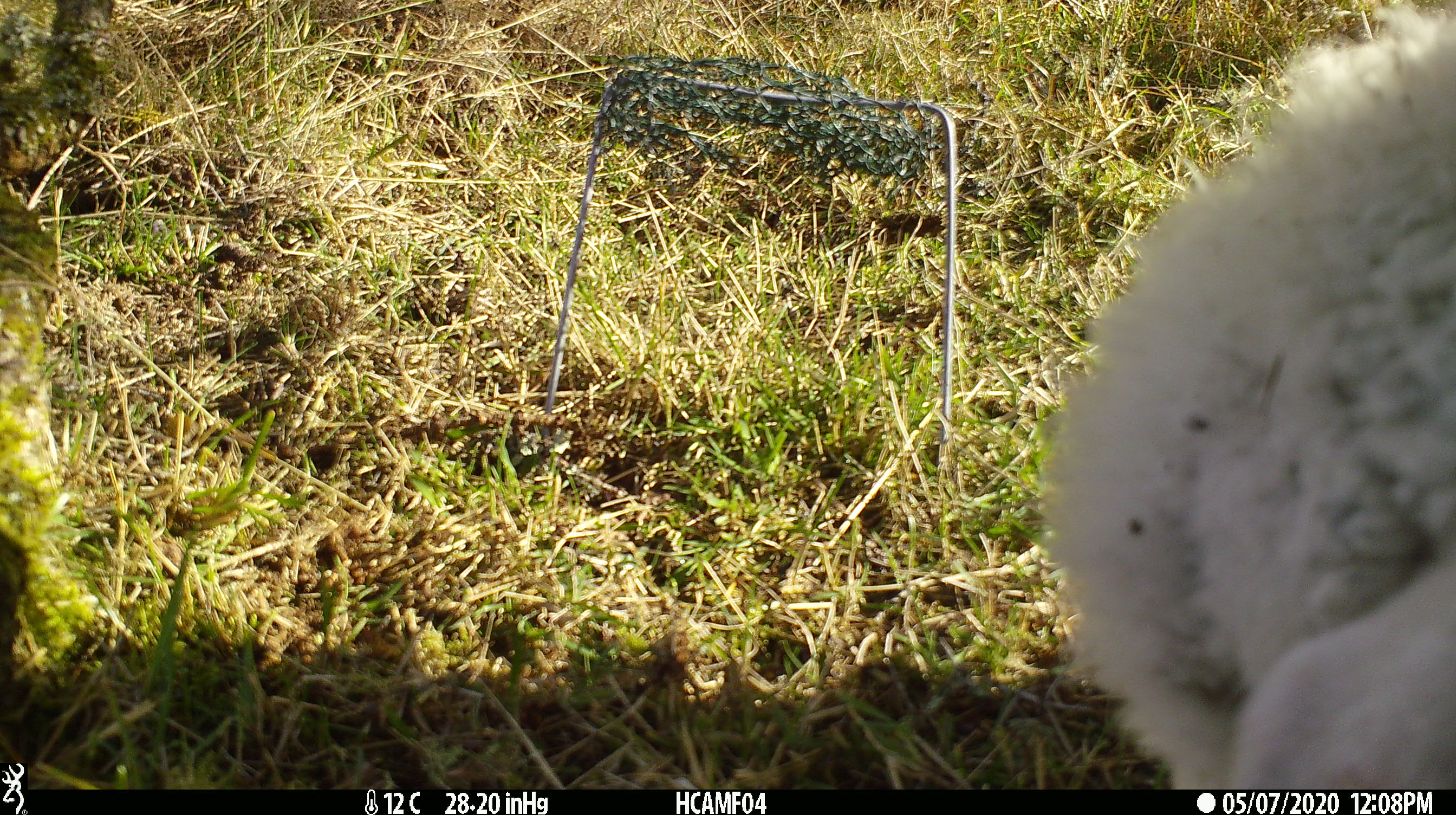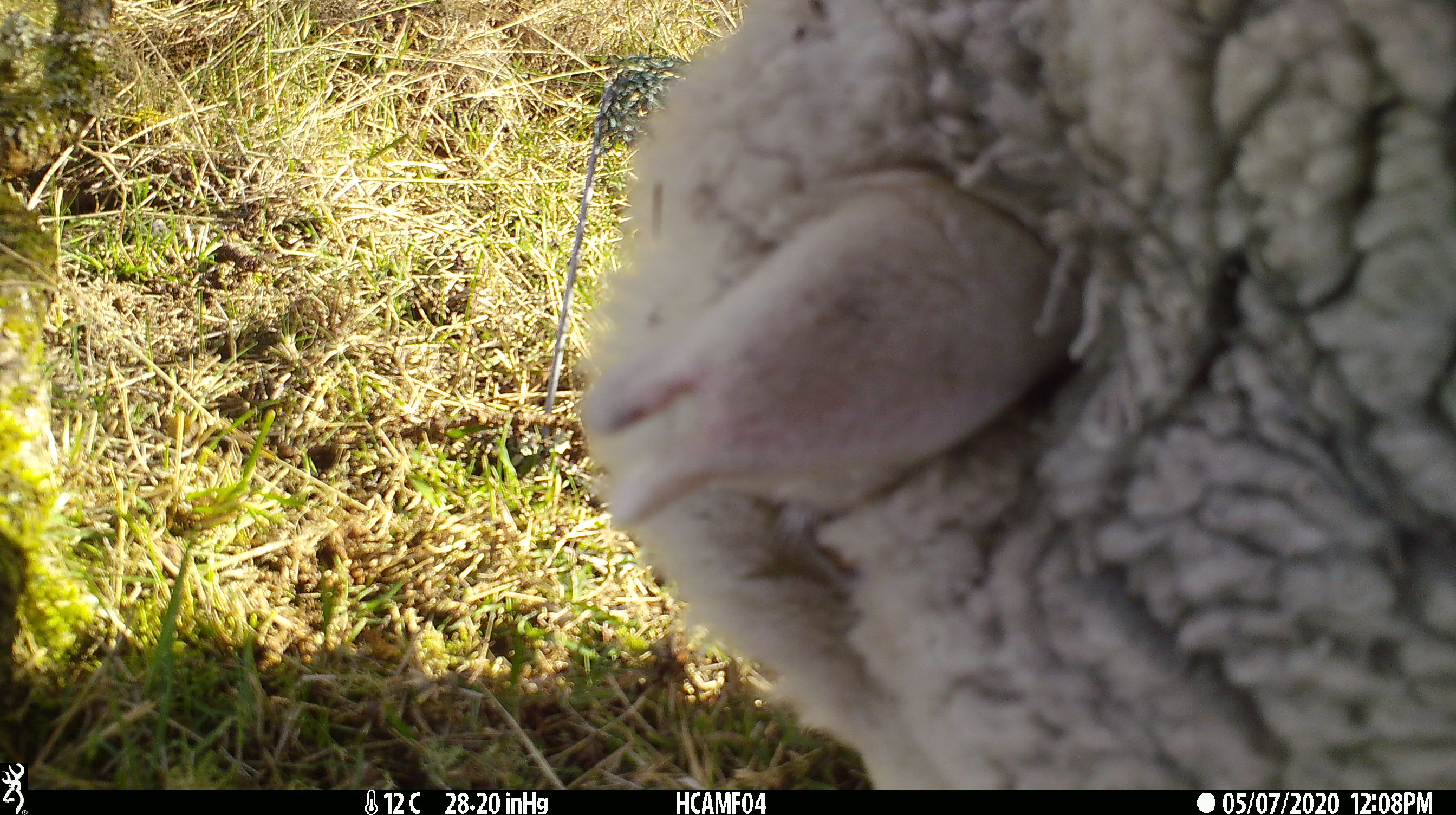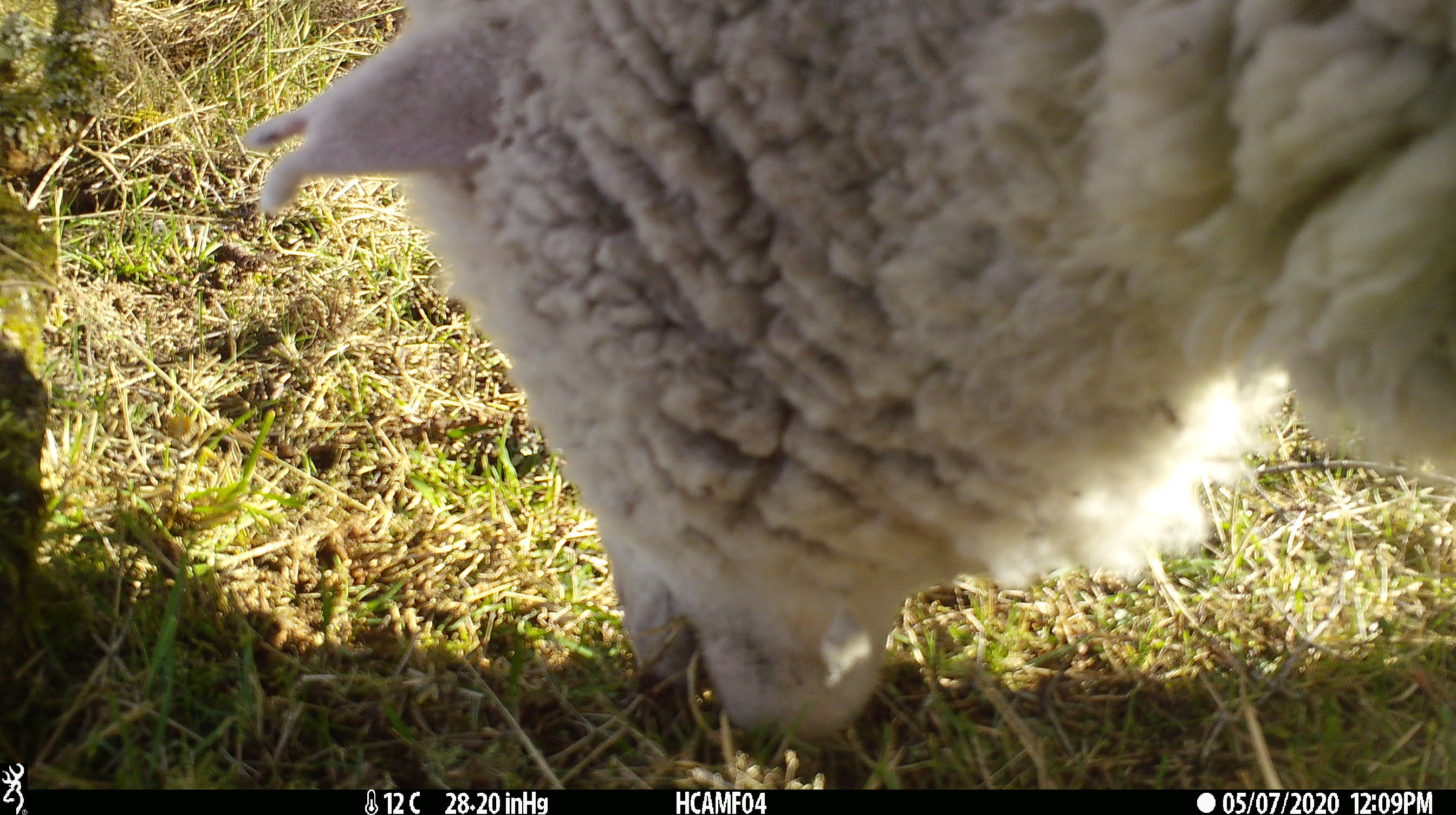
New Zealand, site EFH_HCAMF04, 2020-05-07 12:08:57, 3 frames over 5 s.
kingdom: Animalia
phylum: Chordata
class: Mammalia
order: Artiodactyla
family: Bovidae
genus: Ovis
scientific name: Ovis aries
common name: domestic sheep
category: sheep